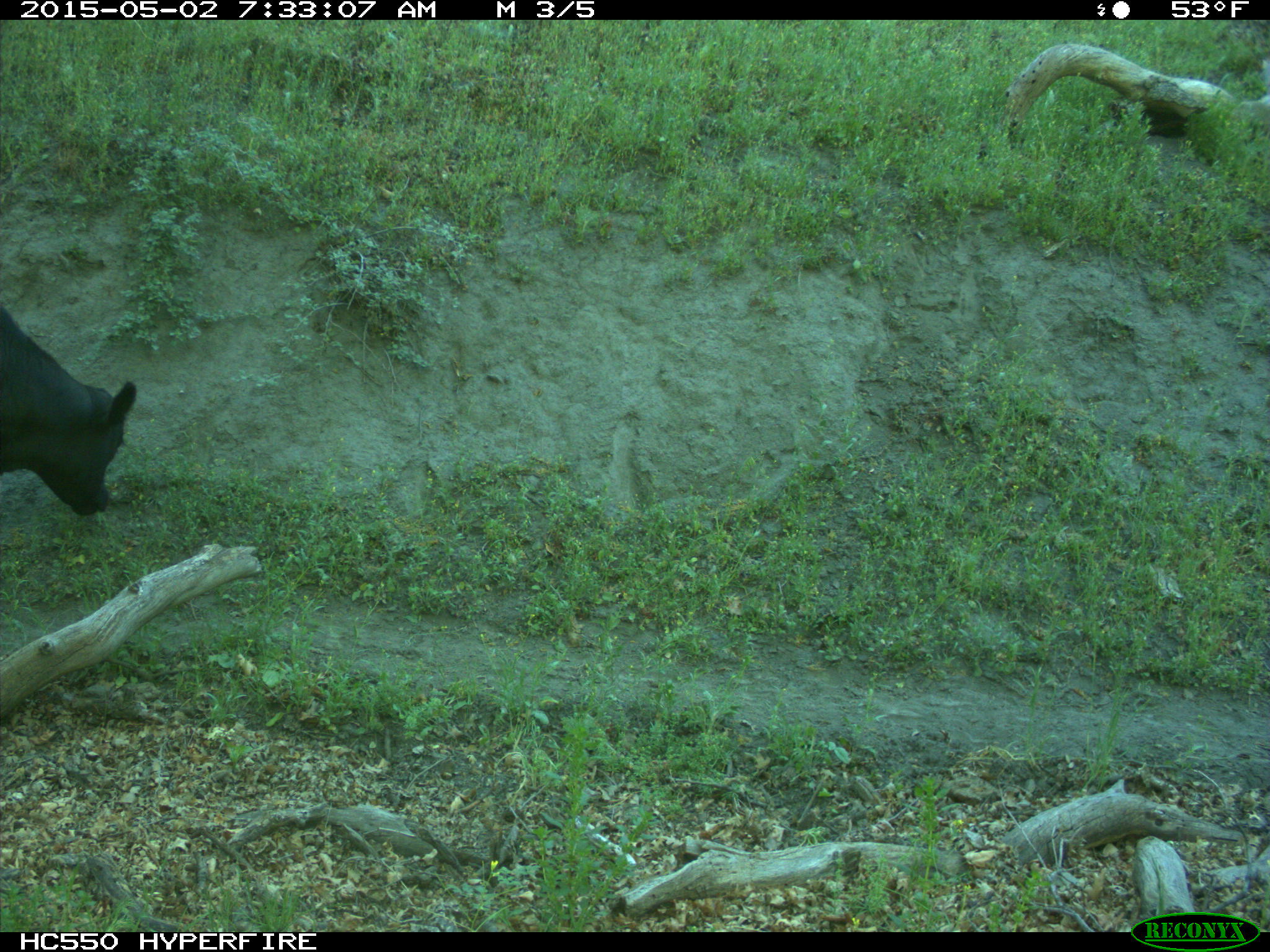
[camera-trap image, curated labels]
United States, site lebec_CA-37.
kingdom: Animalia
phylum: Chordata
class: Mammalia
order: Artiodactyla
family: Bovidae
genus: Bos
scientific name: Bos taurus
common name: domestic cow